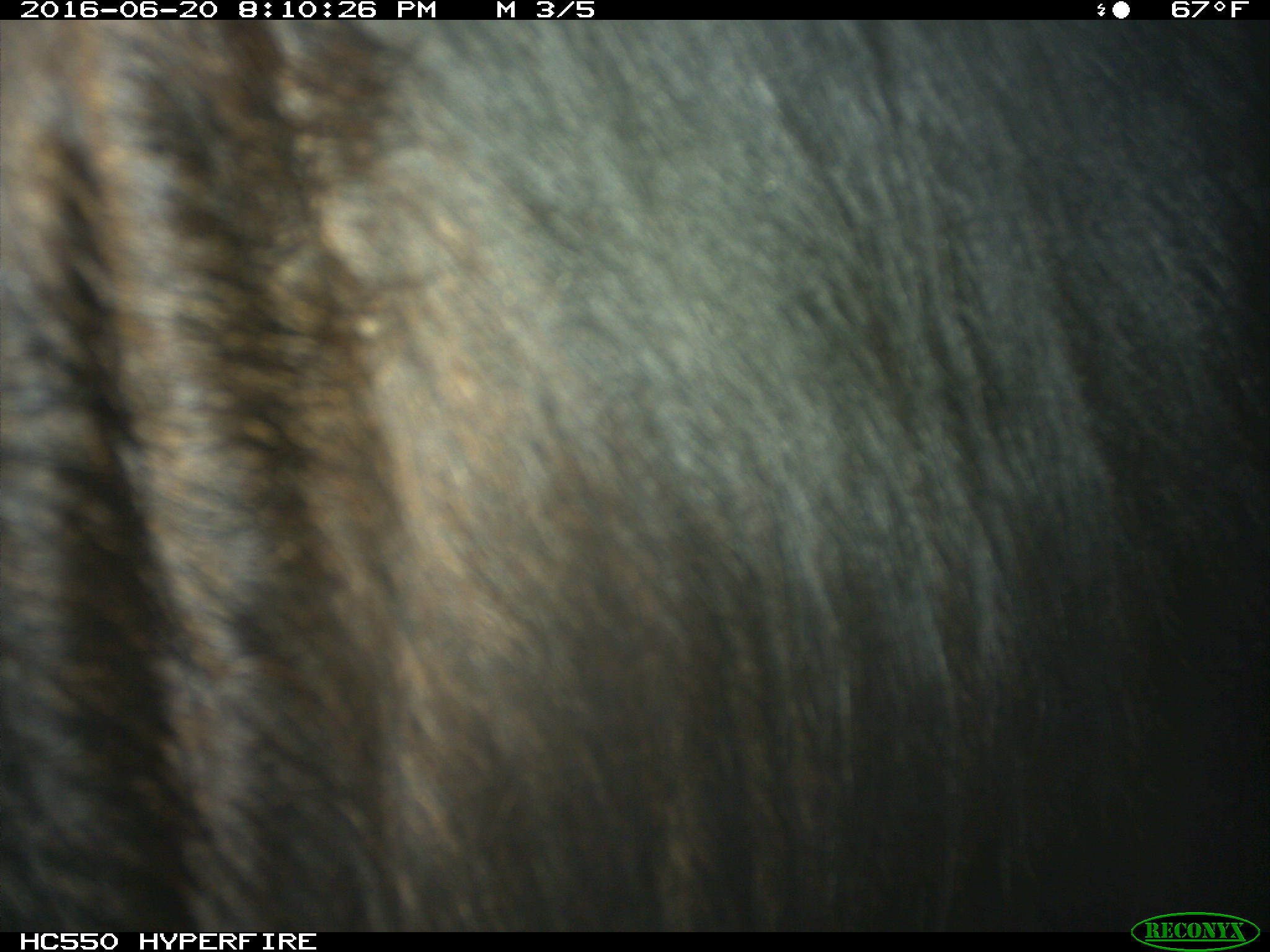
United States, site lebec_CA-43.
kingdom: Animalia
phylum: Chordata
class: Mammalia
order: Artiodactyla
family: Bovidae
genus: Bos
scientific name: Bos taurus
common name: domestic cow